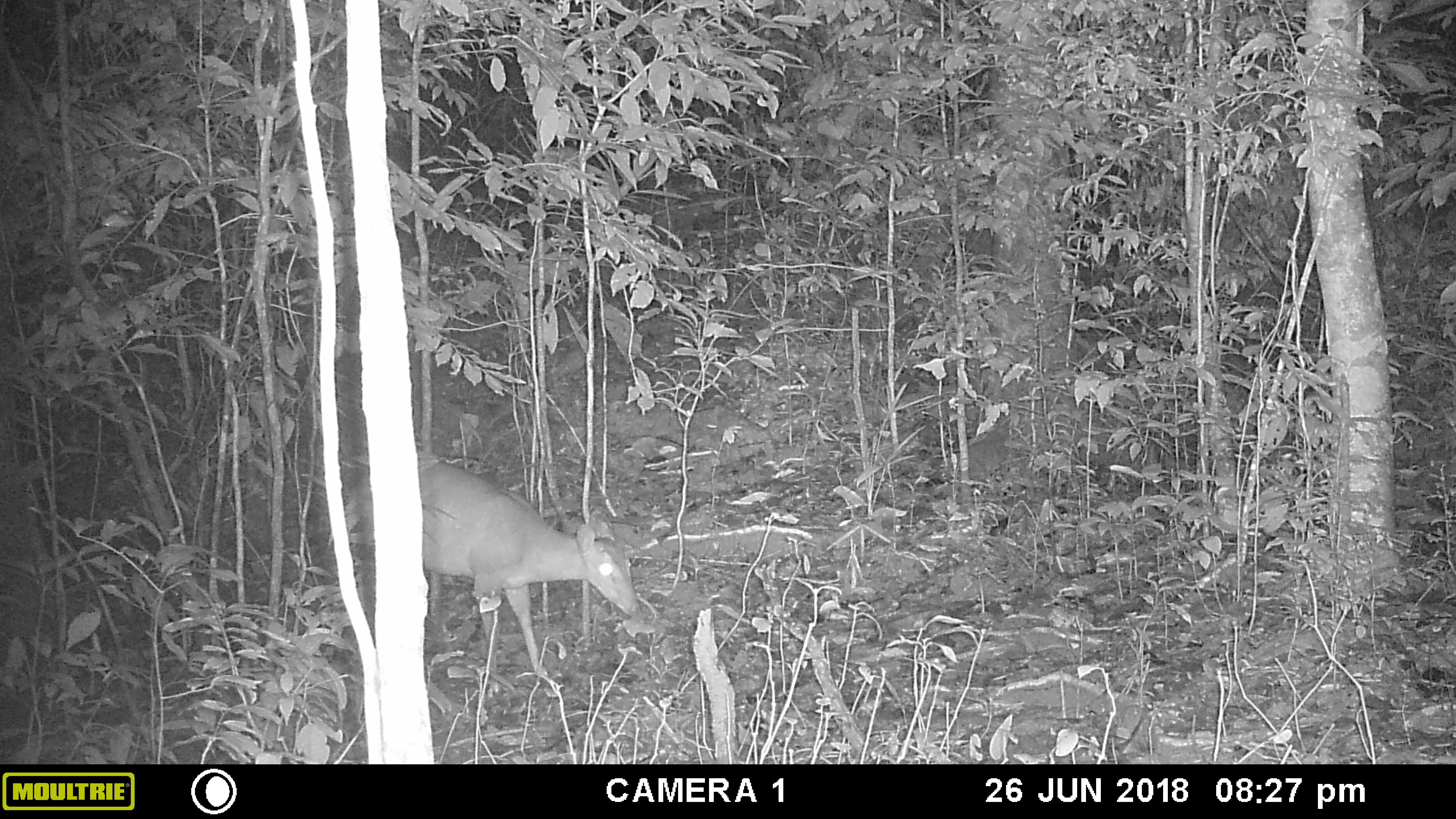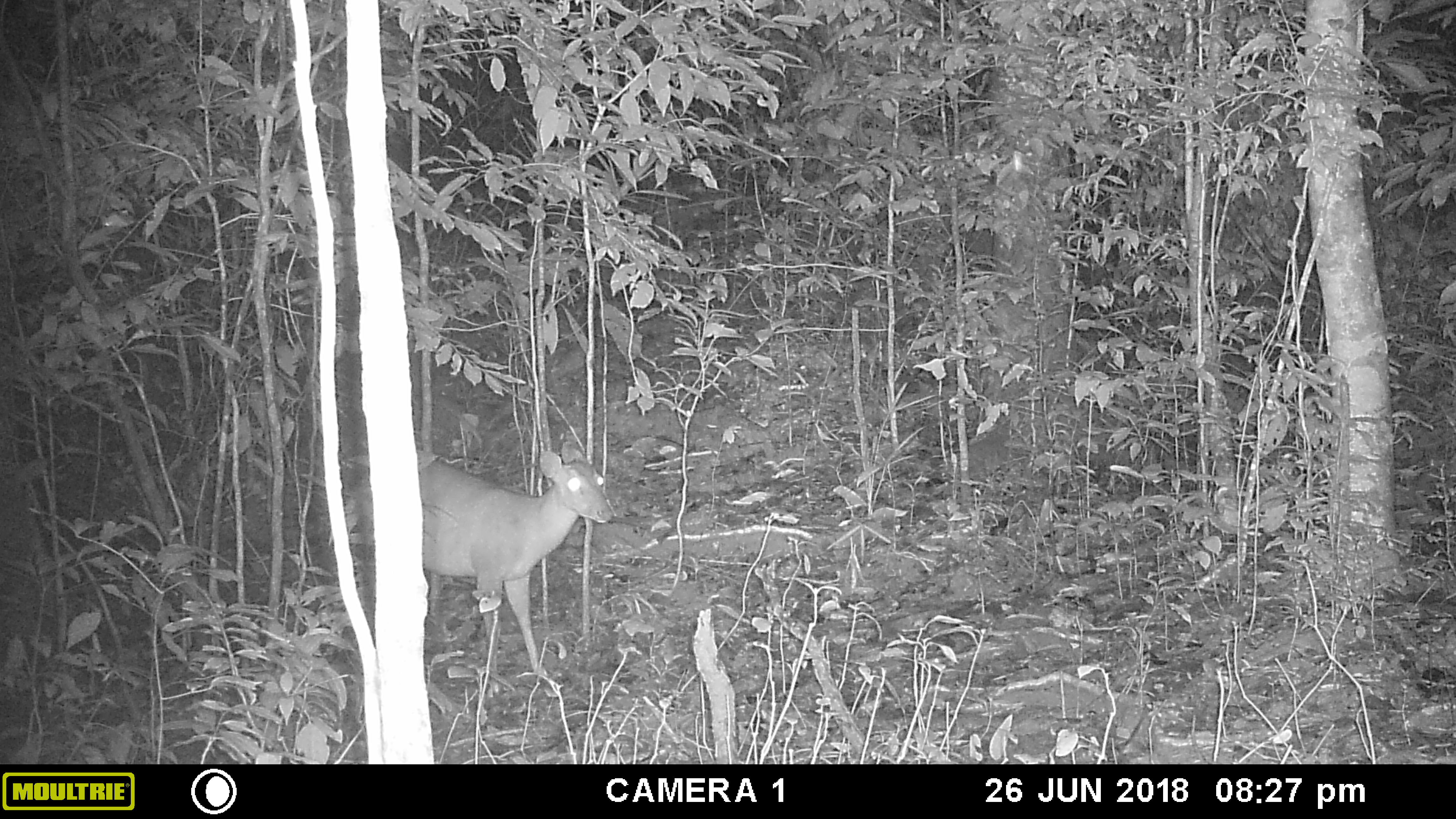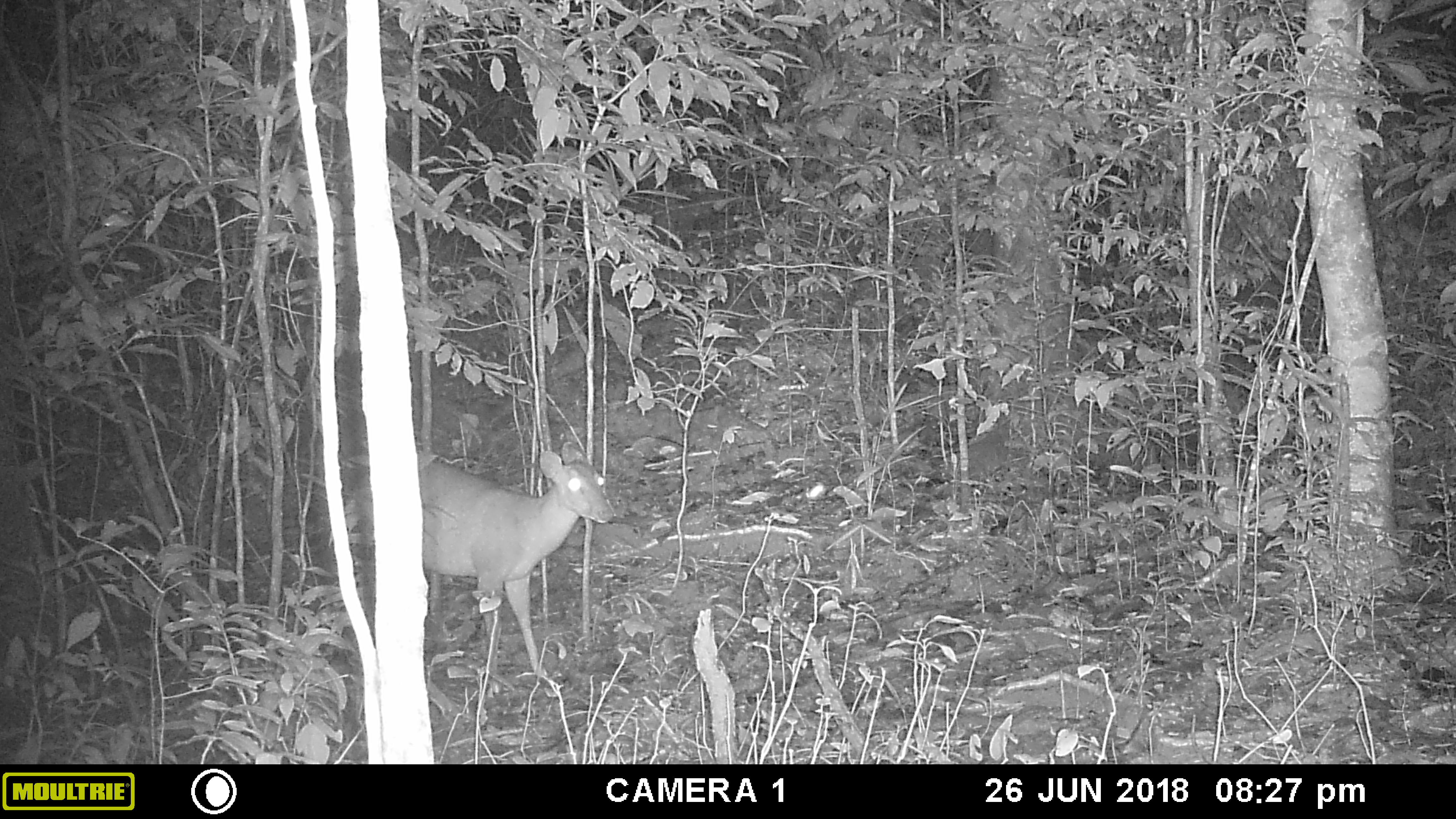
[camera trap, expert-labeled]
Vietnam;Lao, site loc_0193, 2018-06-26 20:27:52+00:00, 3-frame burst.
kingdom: Animalia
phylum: Chordata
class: Mammalia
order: Artiodactyla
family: Cervidae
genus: Muntiacus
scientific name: Muntiacus vuquangensis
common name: large-antlered muntjac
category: large antlered muntjac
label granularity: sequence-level